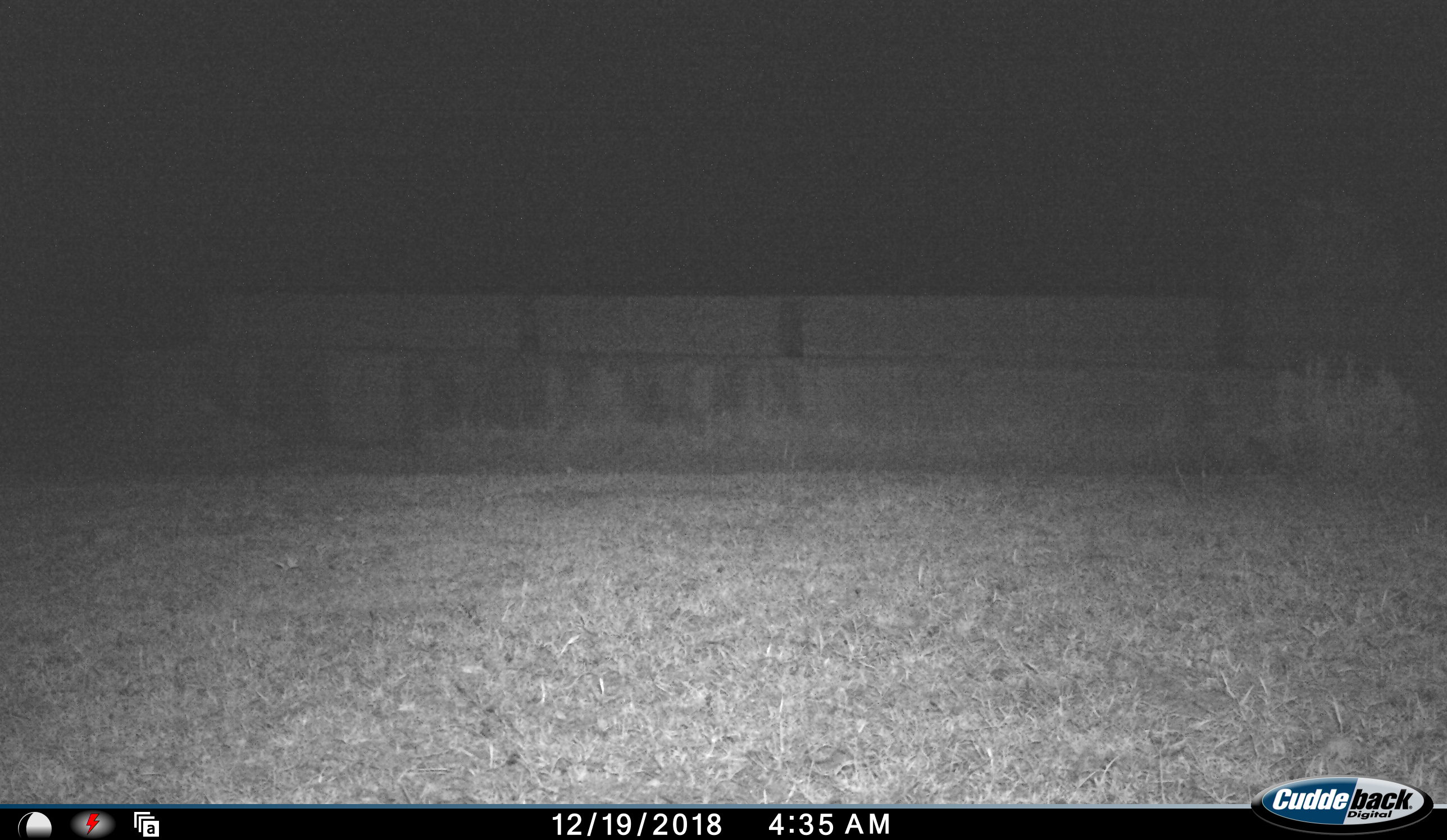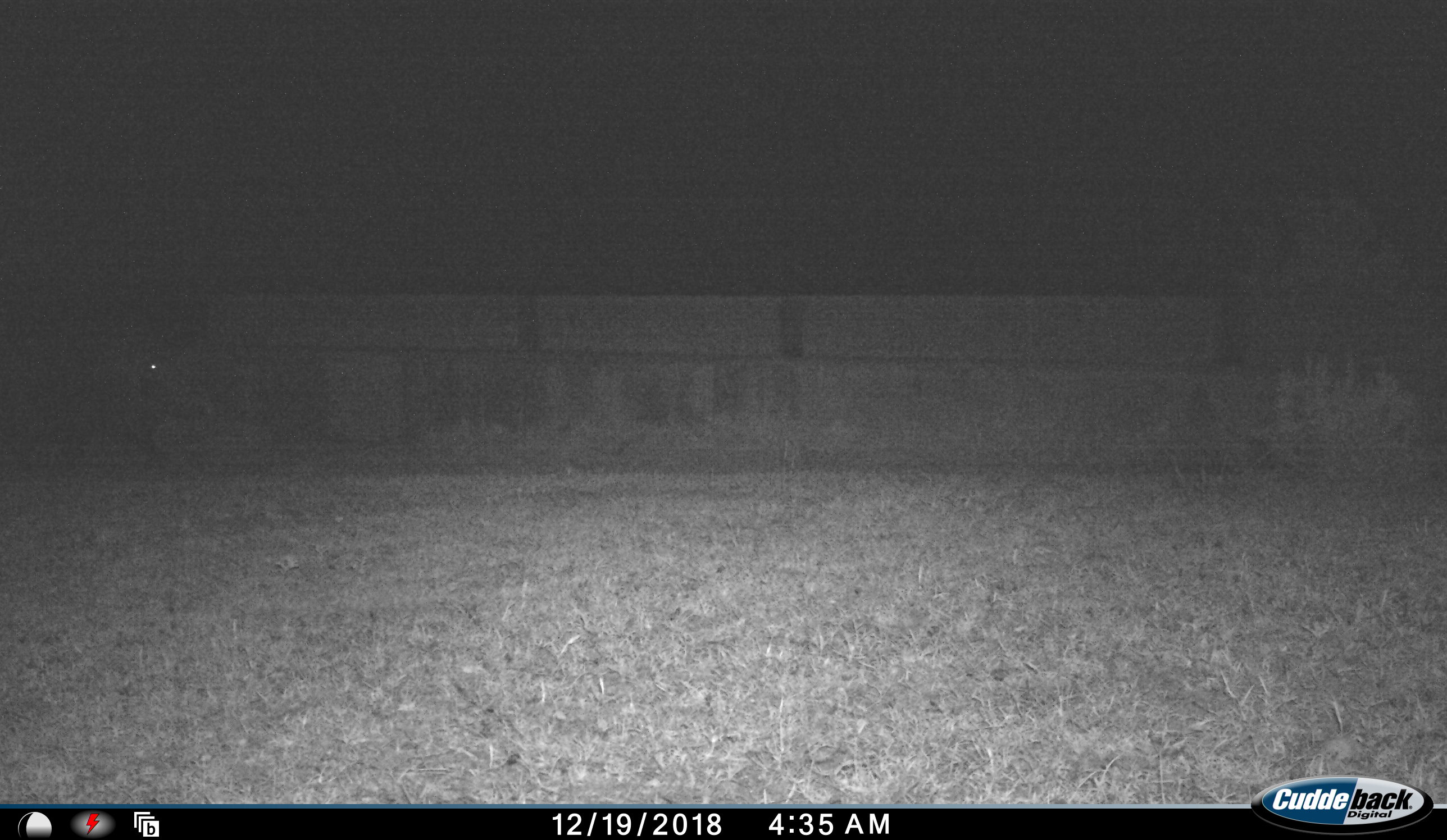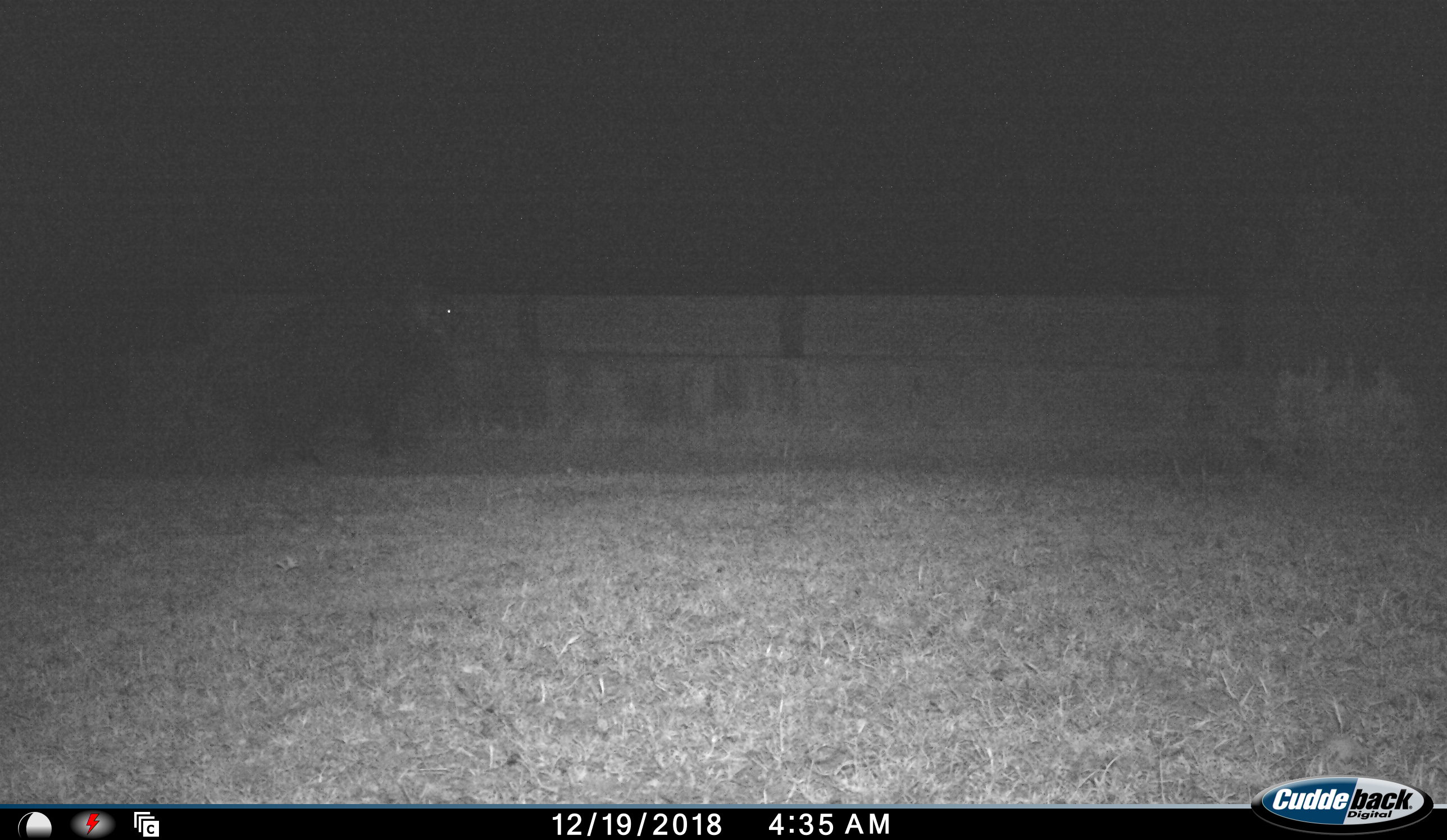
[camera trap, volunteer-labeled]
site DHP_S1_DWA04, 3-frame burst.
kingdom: Animalia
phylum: Chordata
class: Mammalia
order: Artiodactyla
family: Suidae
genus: Potamochoerus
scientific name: Potamochoerus larvatus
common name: bushpig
Bushpig (Potamochoerus larvatus), count 1. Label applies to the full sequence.